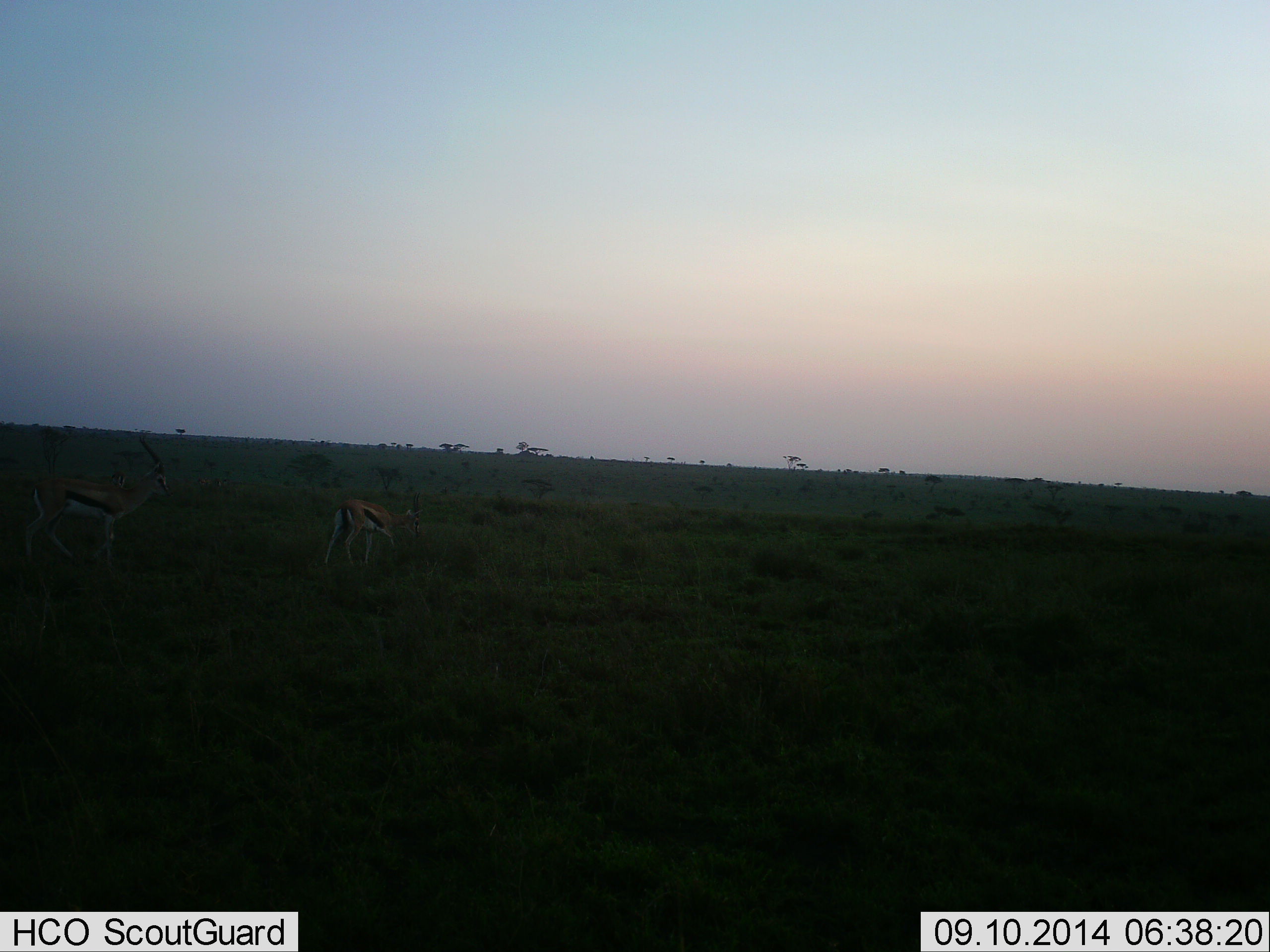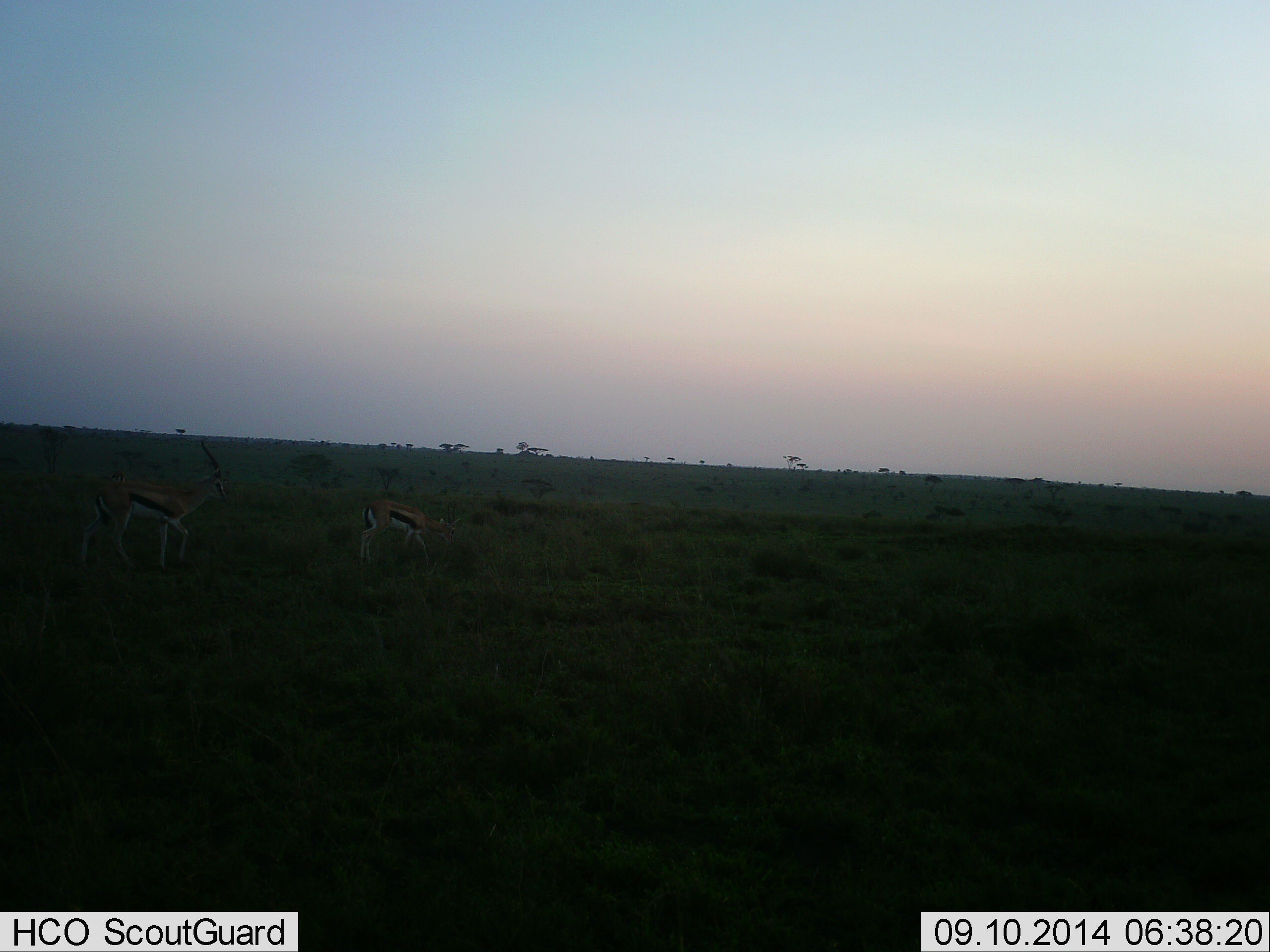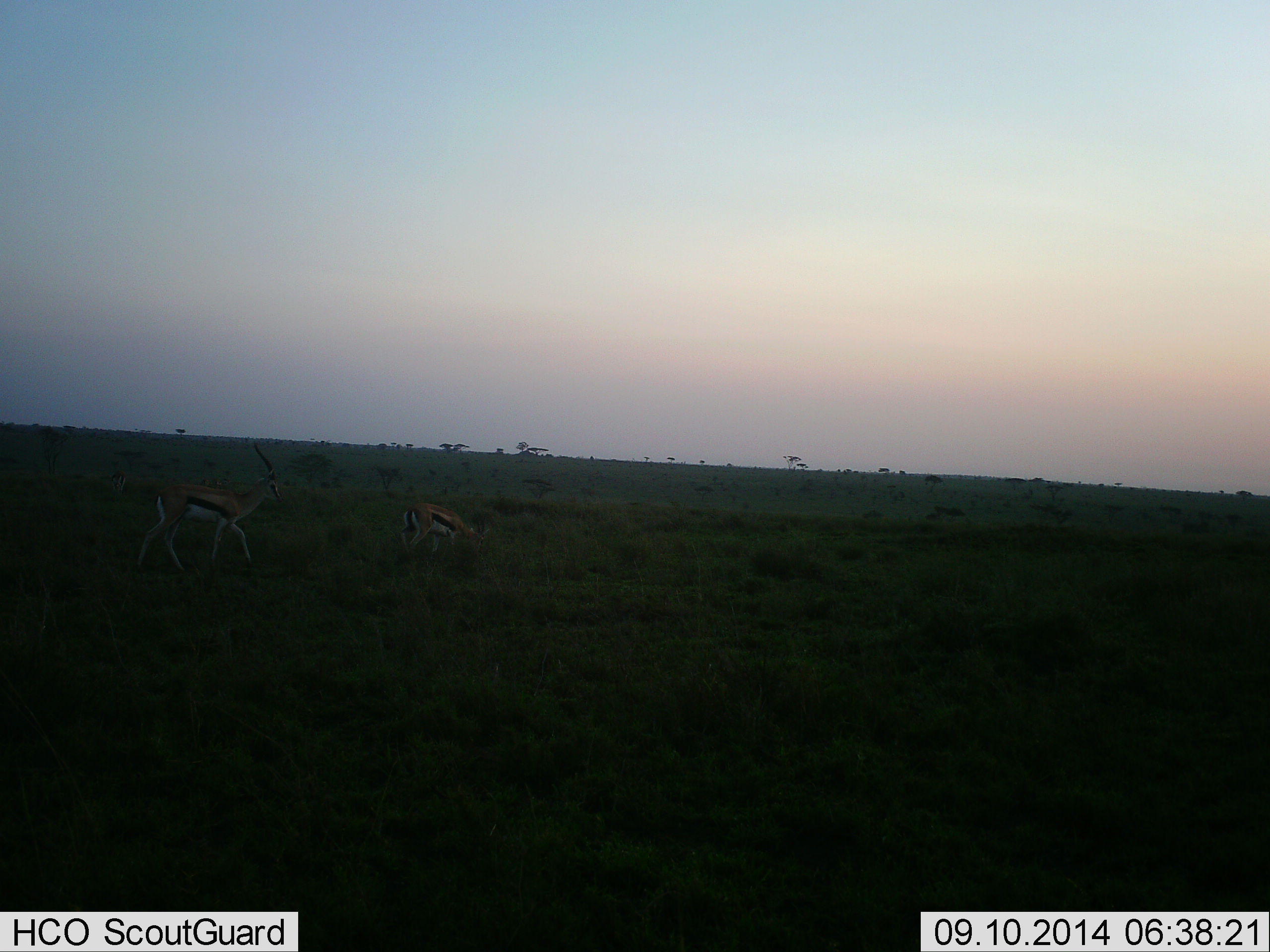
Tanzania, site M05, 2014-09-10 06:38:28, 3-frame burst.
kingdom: Animalia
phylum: Chordata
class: Mammalia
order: Artiodactyla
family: Bovidae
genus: Eudorcas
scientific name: Eudorcas thomsonii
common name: thomson's gazelle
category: gazellethomsons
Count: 2.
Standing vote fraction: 0%.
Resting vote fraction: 10%.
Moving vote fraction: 90%.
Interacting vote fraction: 0%.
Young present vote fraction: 0%.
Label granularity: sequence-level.